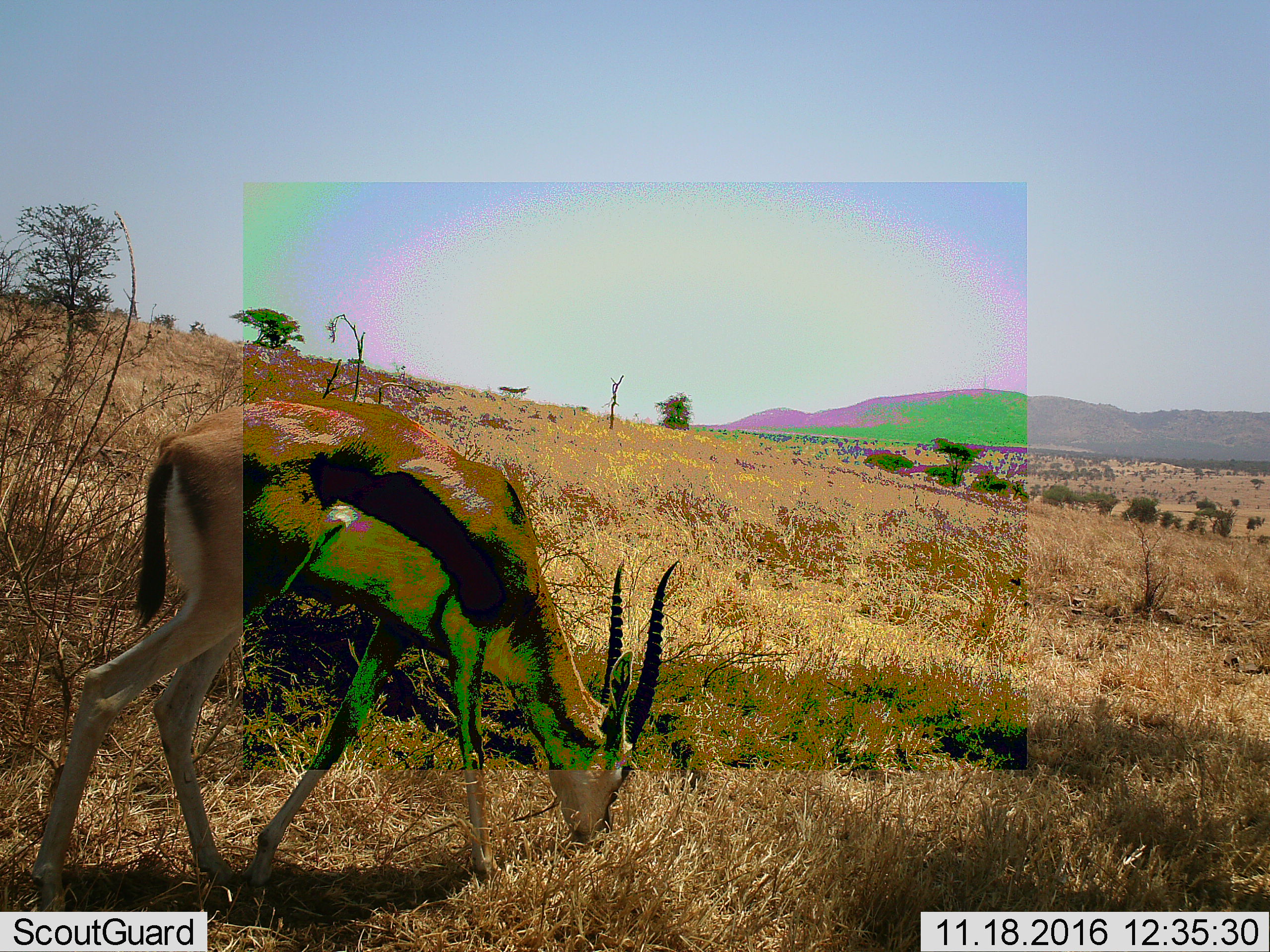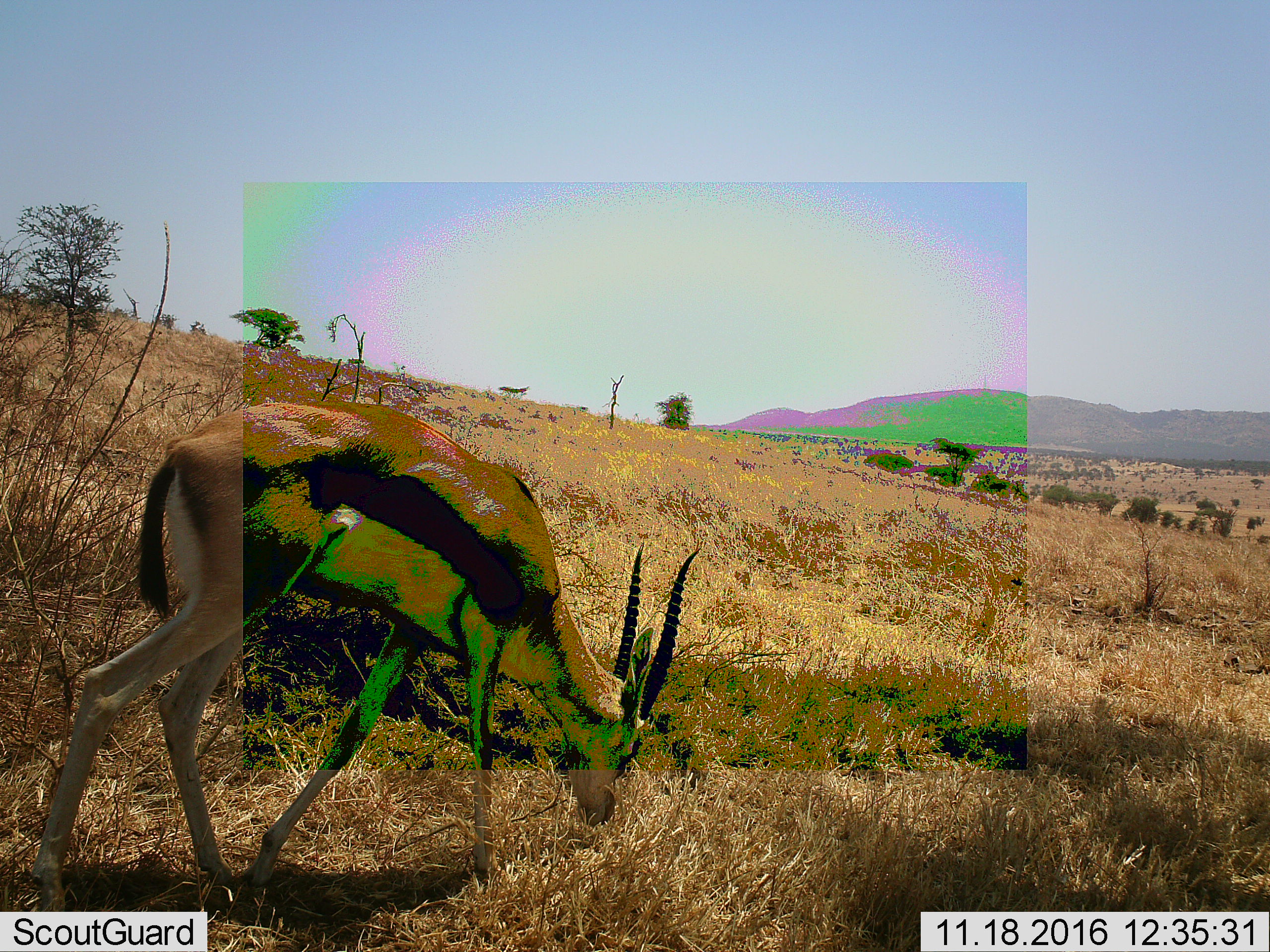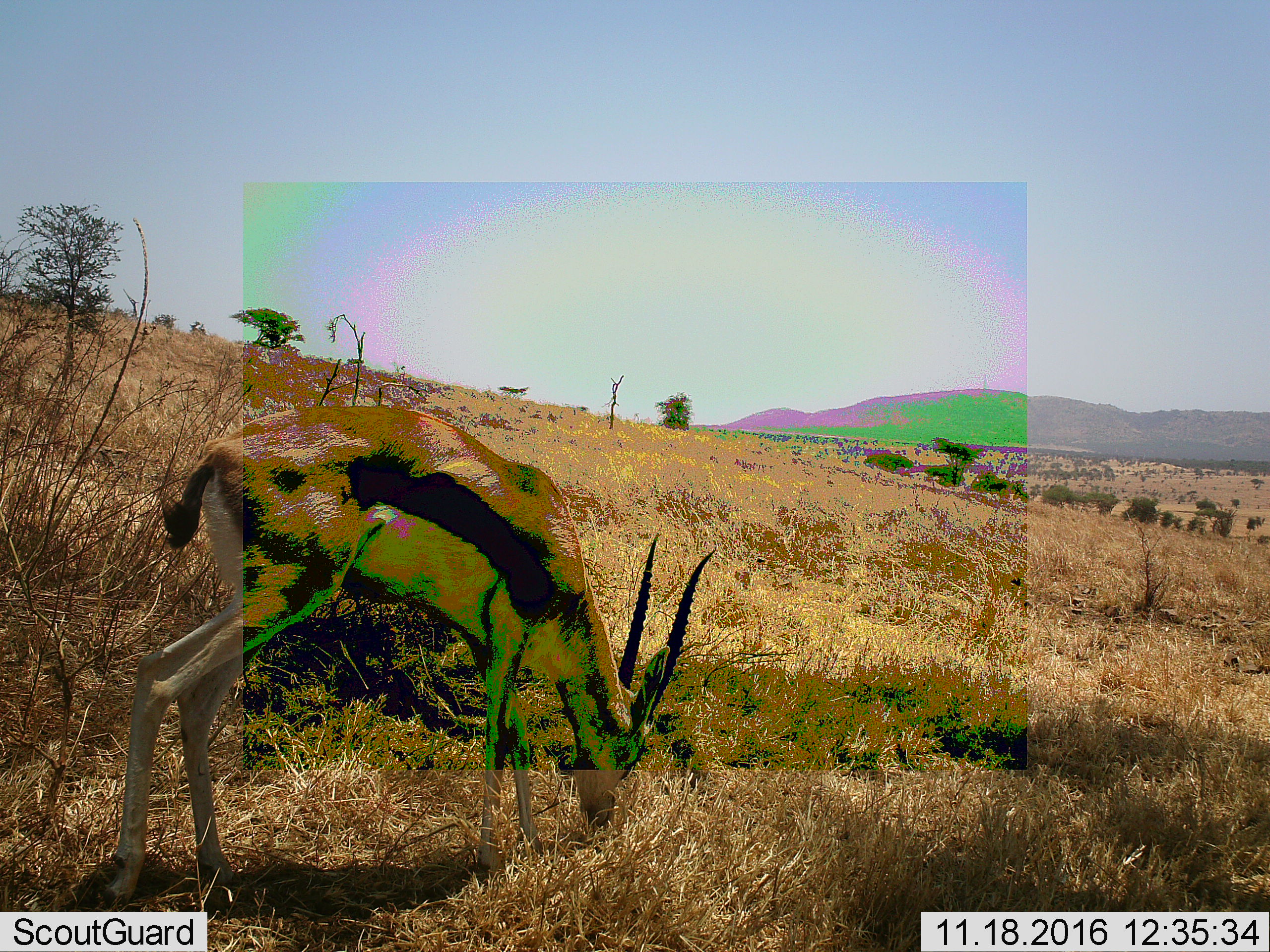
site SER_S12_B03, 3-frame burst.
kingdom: Animalia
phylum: Chordata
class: Mammalia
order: Artiodactyla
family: Bovidae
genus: Eudorcas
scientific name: Eudorcas thomsonii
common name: thomson's gazelle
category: gazellethomsons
Gazellethomsons (thomson's gazelle) (Eudorcas thomsonii), count 1. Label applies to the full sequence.